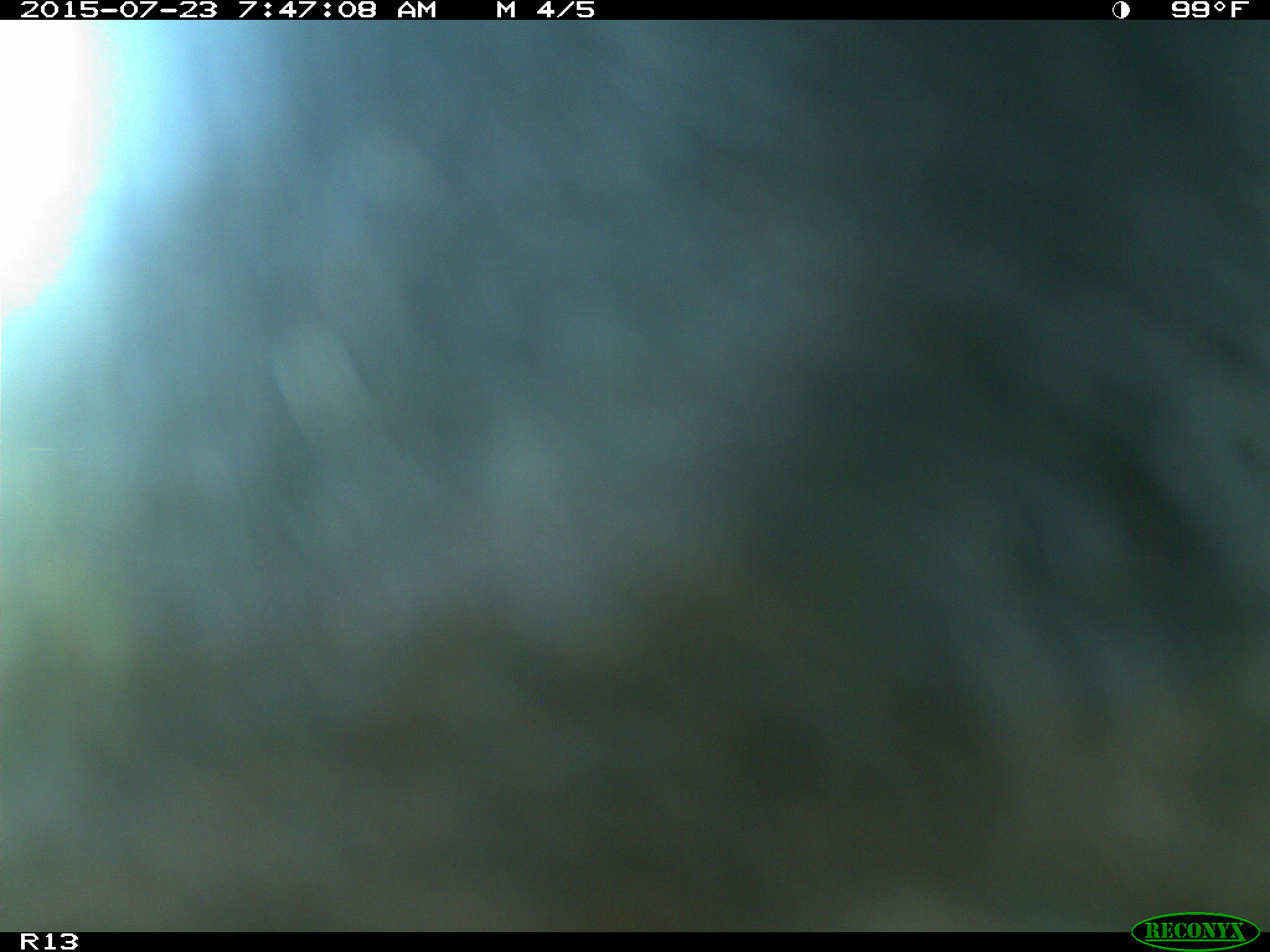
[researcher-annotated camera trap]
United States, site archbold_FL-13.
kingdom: Animalia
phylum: Chordata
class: Mammalia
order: Artiodactyla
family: Bovidae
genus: Bos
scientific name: Bos taurus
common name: domestic cow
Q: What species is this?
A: Bos taurus (domestic cow).